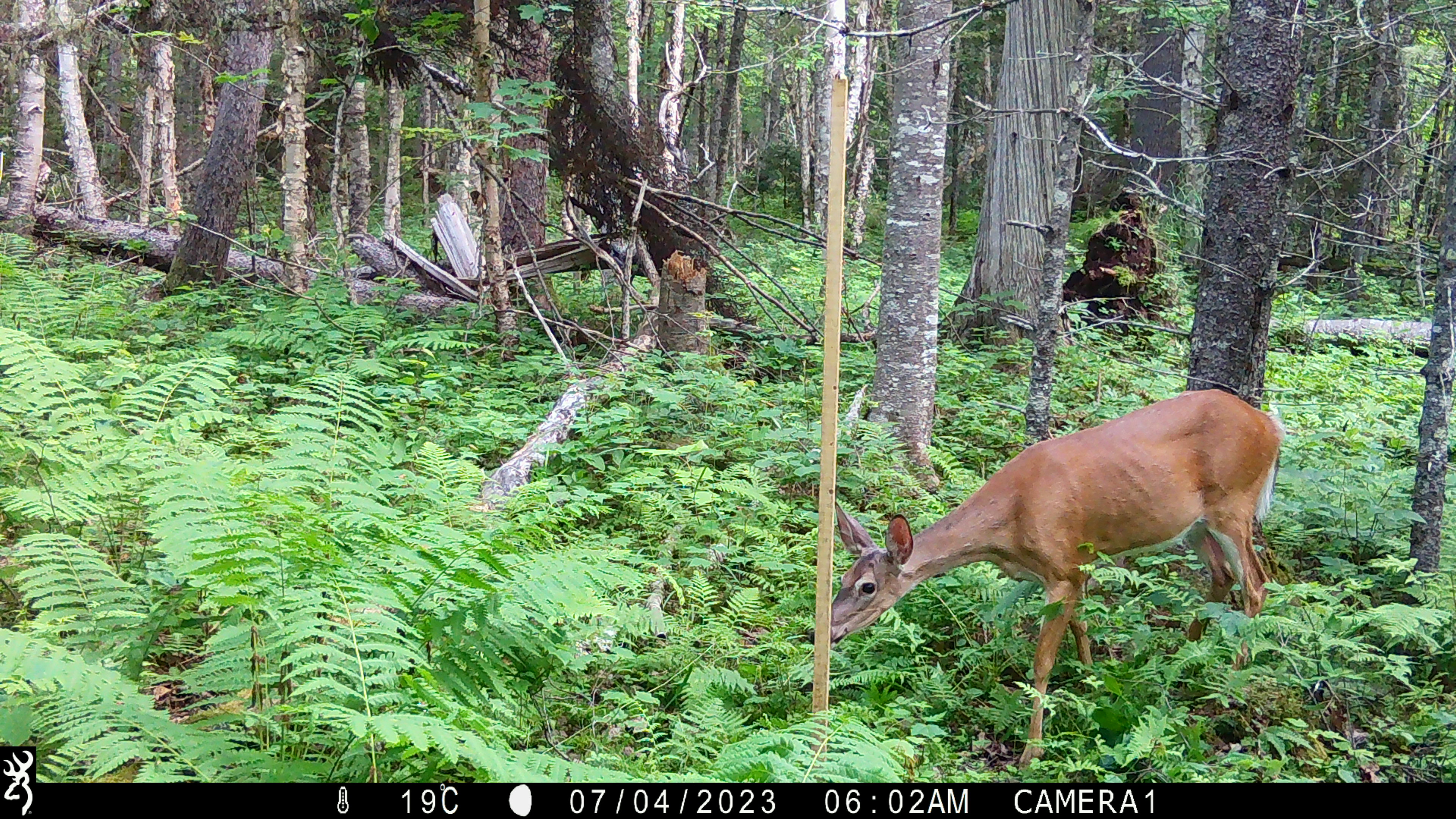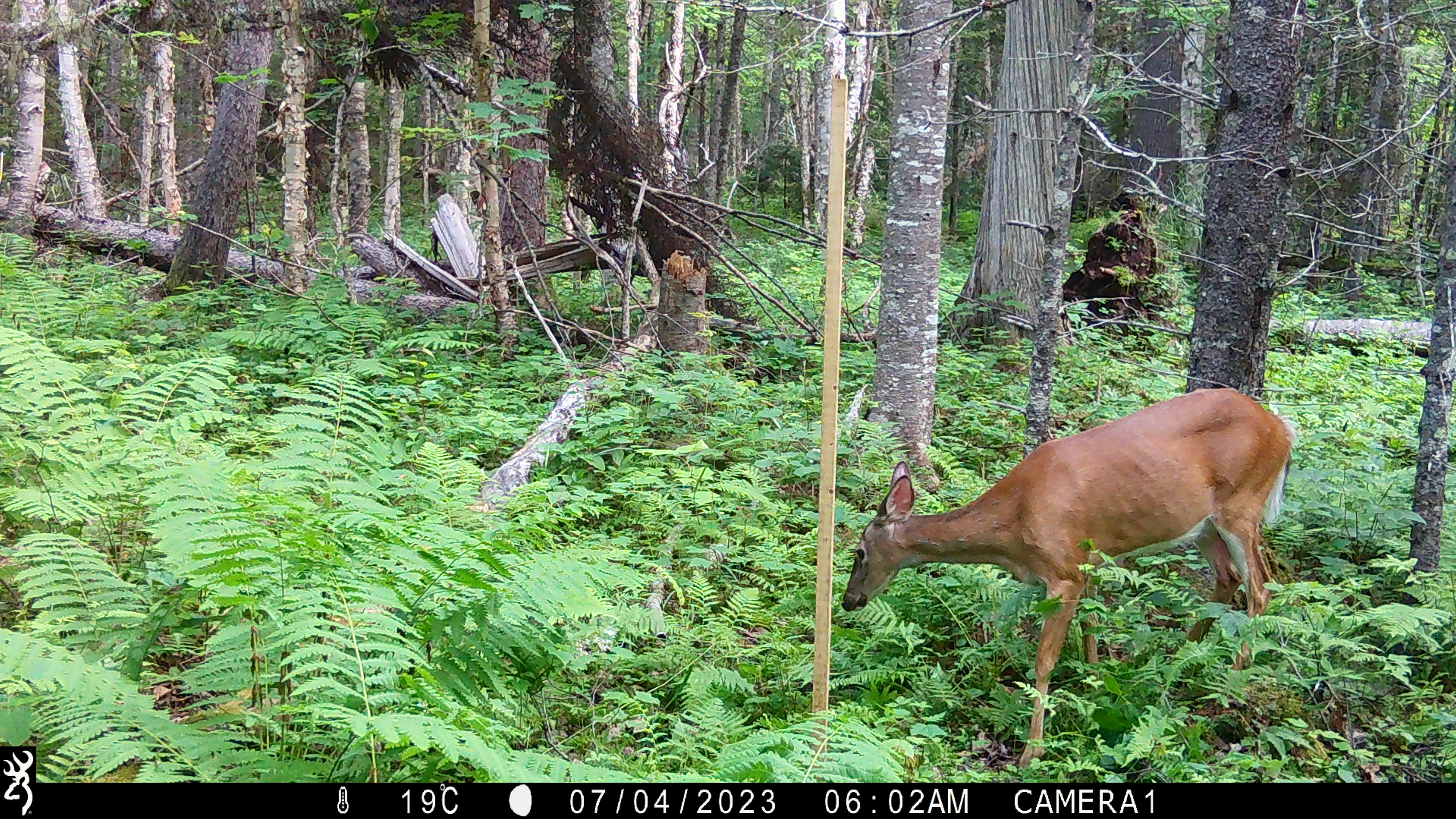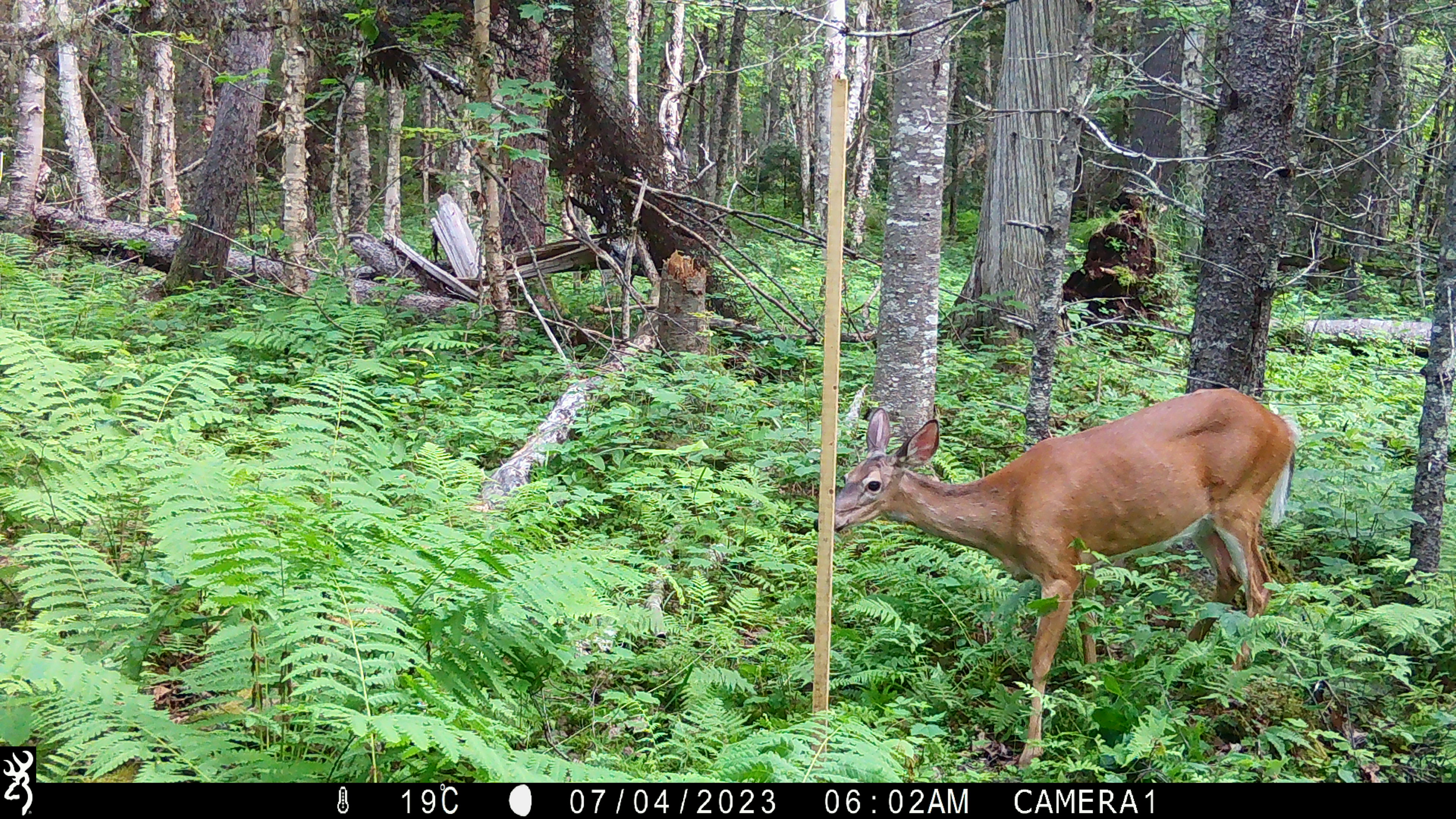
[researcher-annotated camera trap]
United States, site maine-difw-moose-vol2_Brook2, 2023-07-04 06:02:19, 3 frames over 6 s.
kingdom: Animalia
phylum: Chordata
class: Mammalia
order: Artiodactyla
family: Cervidae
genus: Odocoileus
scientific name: Odocoileus virginianus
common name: white-tailed deer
White-tailed deer (Odocoileus virginianus).